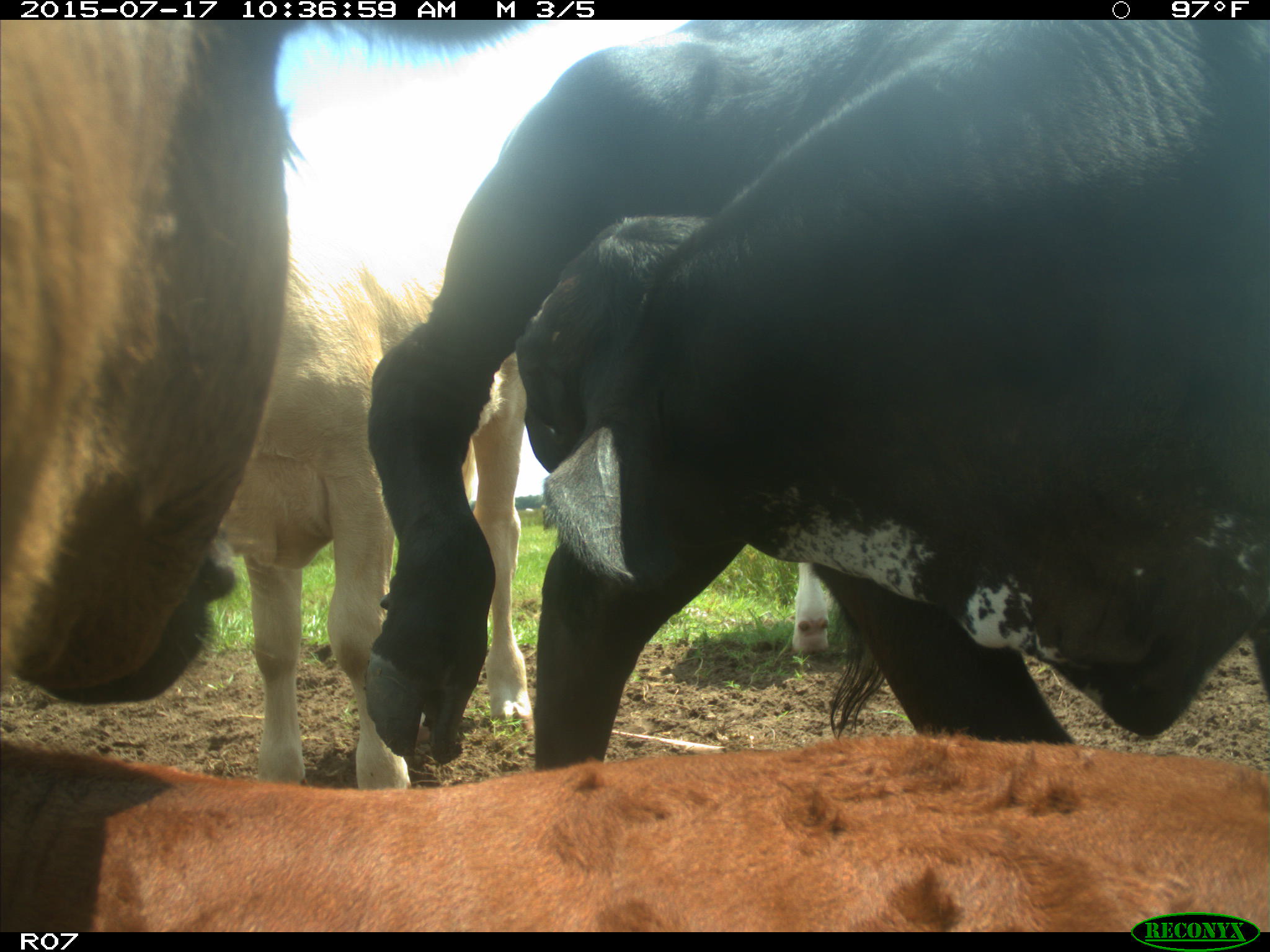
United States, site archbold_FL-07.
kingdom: Animalia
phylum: Chordata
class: Mammalia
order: Artiodactyla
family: Bovidae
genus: Bos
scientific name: Bos taurus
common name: domestic cow